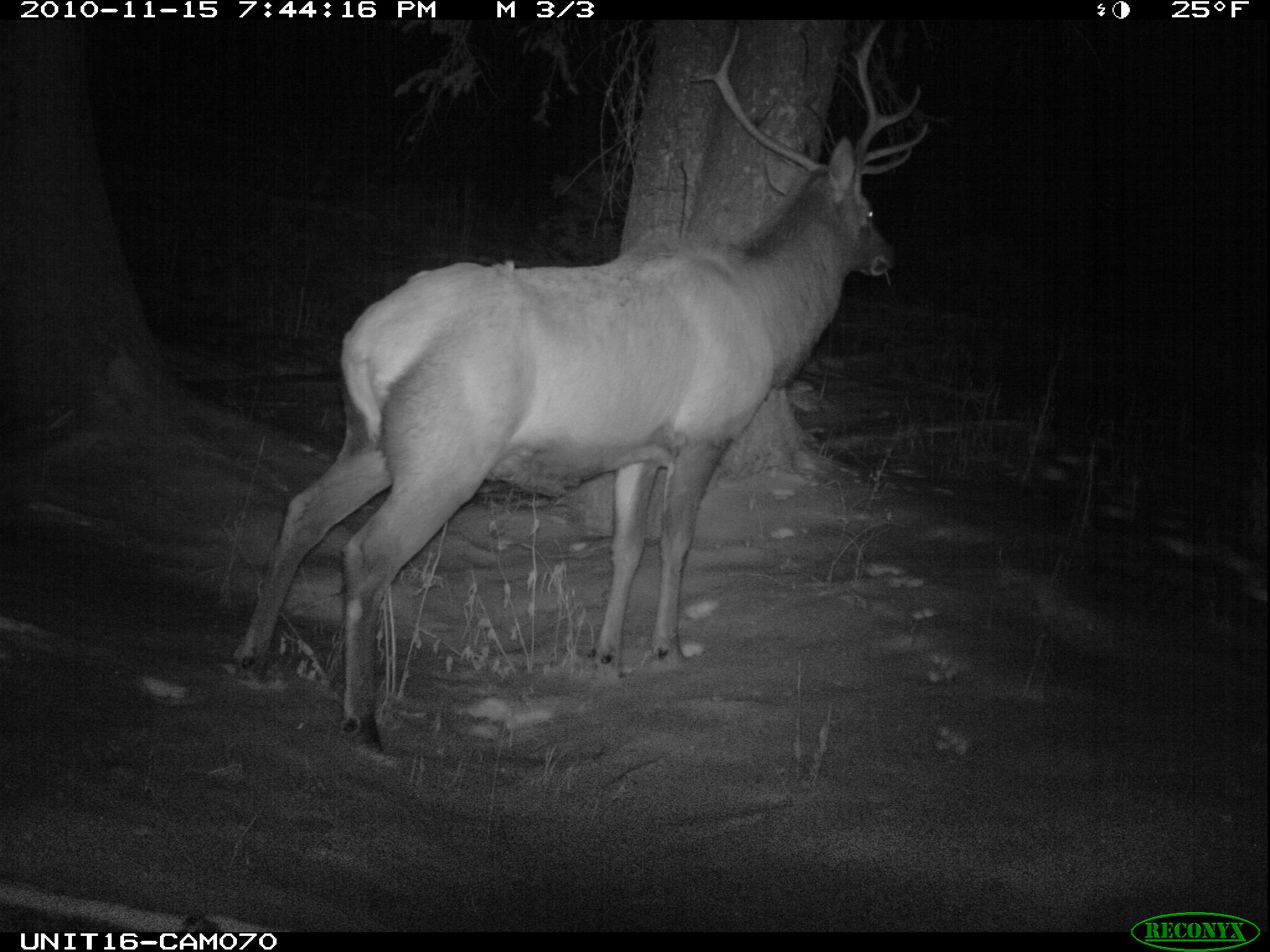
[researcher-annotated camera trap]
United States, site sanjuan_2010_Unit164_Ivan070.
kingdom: Animalia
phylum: Chordata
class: Mammalia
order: Artiodactyla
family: Cervidae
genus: Cervus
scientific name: Cervus elaphus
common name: red deer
Cervus elaphus (red deer).